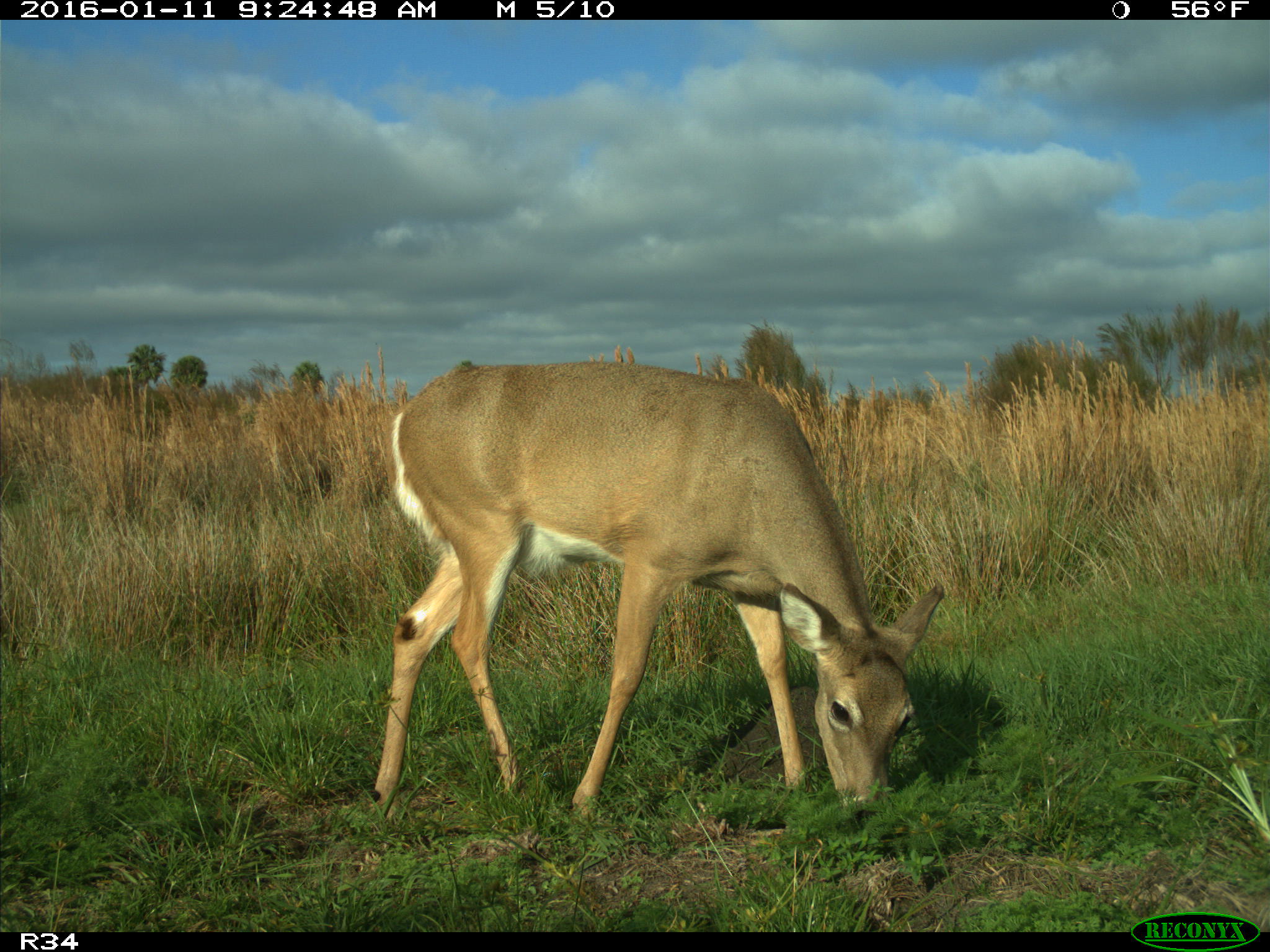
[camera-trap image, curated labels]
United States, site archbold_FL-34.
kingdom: Animalia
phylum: Chordata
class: Mammalia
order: Artiodactyla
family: Cervidae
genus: Odocoileus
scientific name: Odocoileus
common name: deer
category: unidentified deer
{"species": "unidentified deer (deer) (Odocoileus)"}